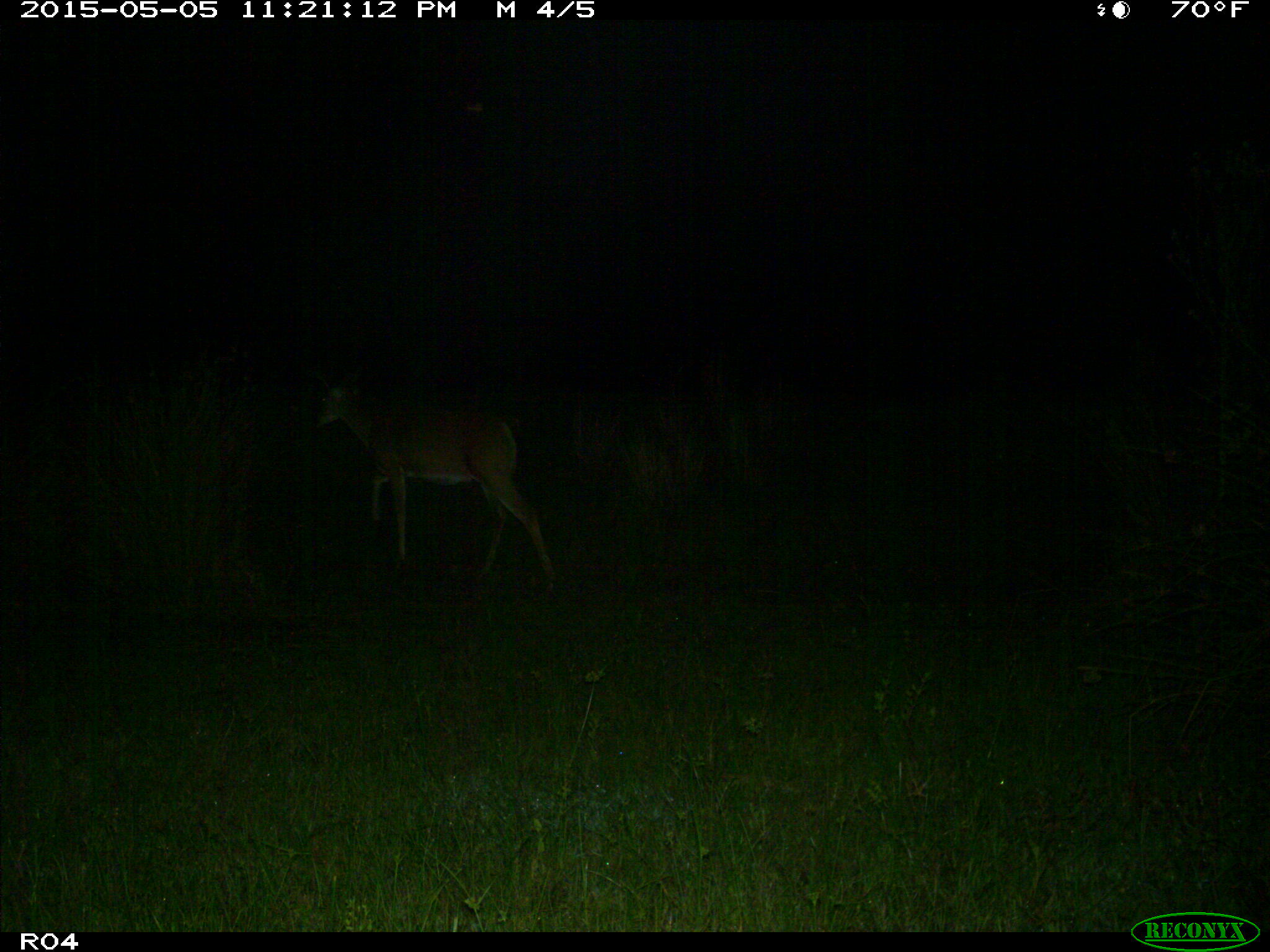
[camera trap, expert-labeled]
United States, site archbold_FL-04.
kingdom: Animalia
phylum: Chordata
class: Mammalia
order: Artiodactyla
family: Cervidae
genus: Odocoileus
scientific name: Odocoileus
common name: deer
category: unidentified deer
Unidentified deer (deer) (Odocoileus).